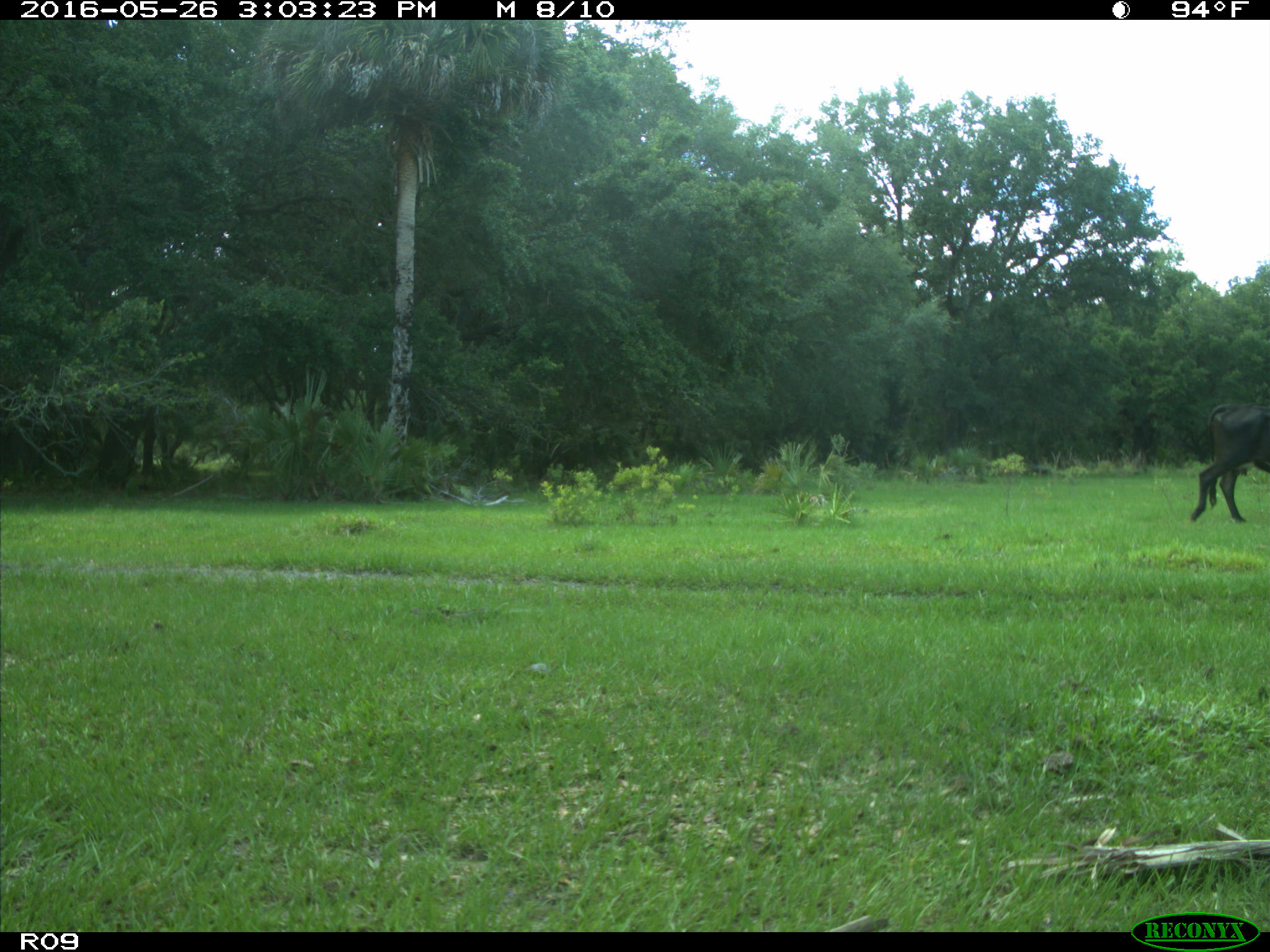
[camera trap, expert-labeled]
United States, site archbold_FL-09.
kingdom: Animalia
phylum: Chordata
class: Mammalia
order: Artiodactyla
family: Bovidae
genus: Bos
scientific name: Bos taurus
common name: domestic cow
Bos taurus (domestic cow).